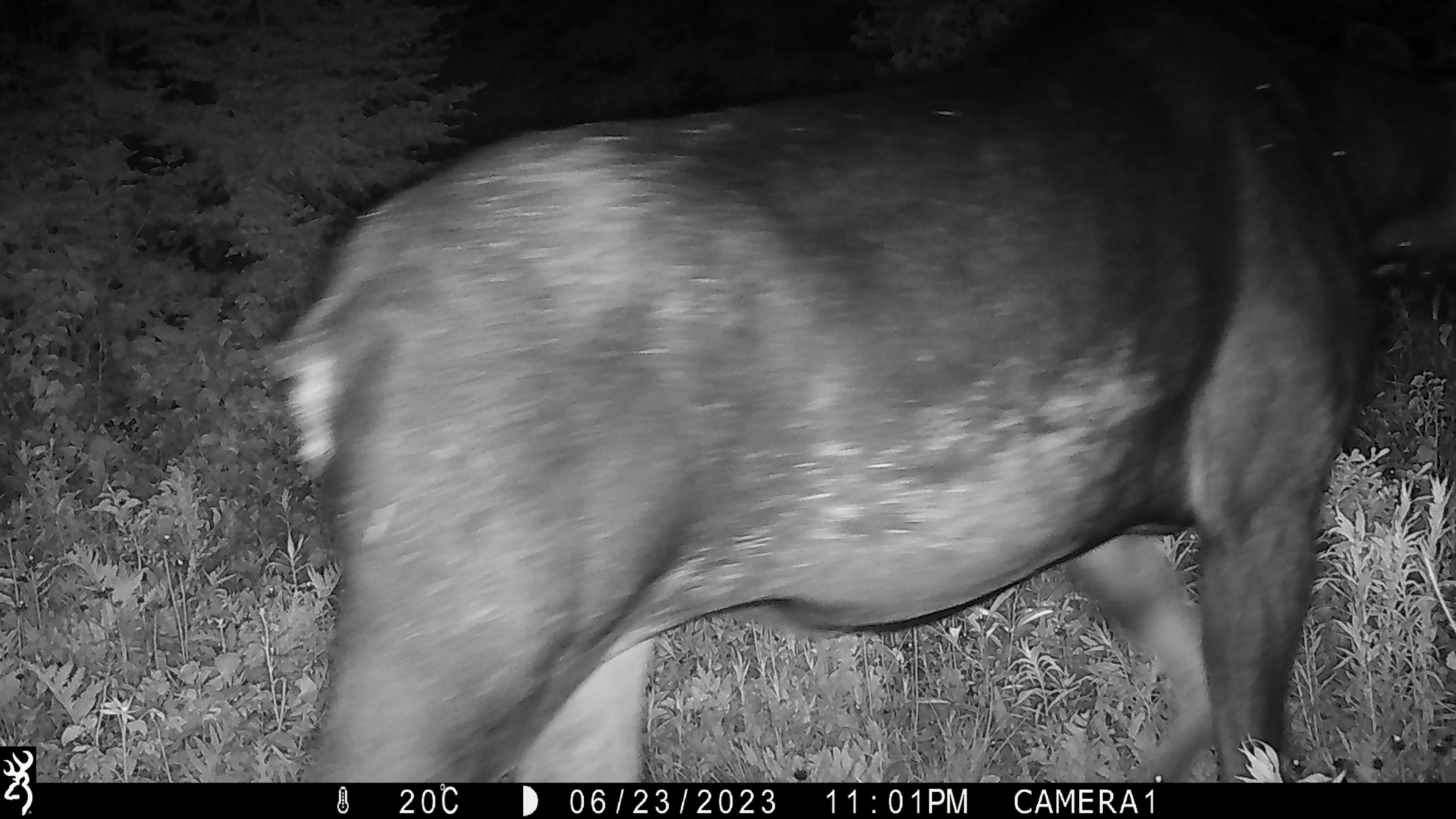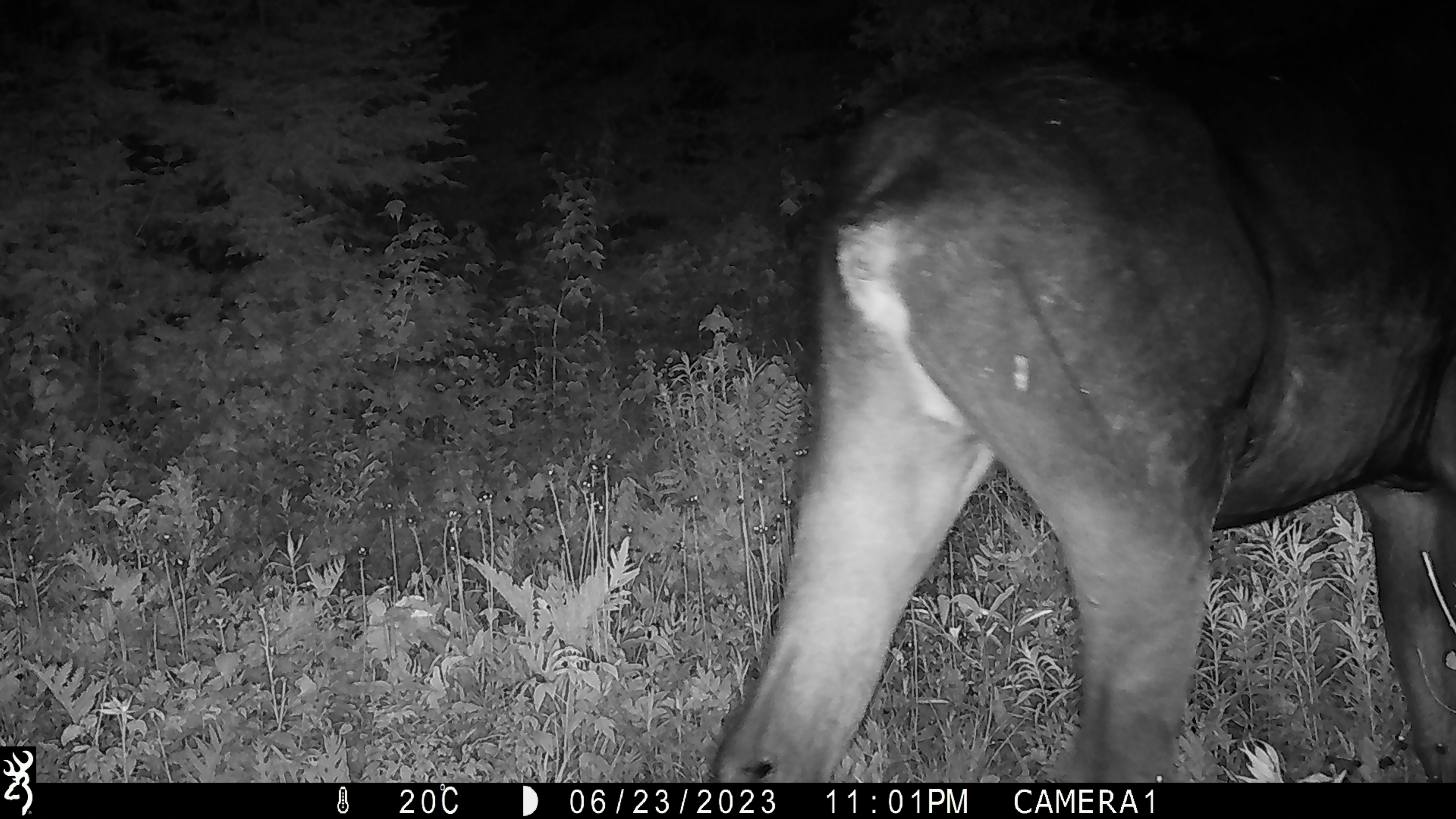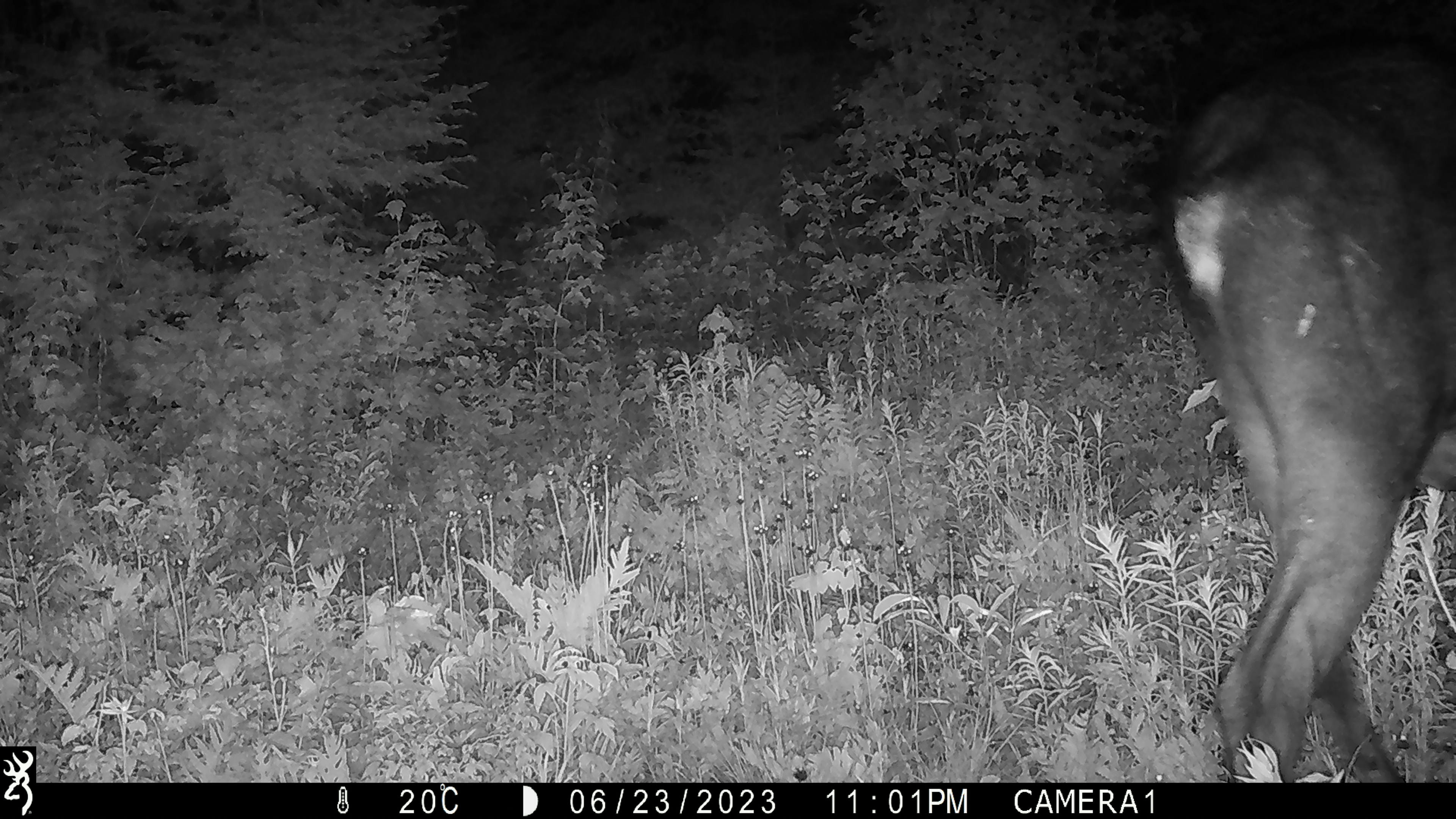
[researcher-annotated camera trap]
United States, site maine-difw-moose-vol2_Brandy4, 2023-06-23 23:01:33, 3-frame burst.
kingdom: Animalia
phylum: Chordata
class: Mammalia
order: Artiodactyla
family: Cervidae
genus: Alces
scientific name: Alces alces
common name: moose